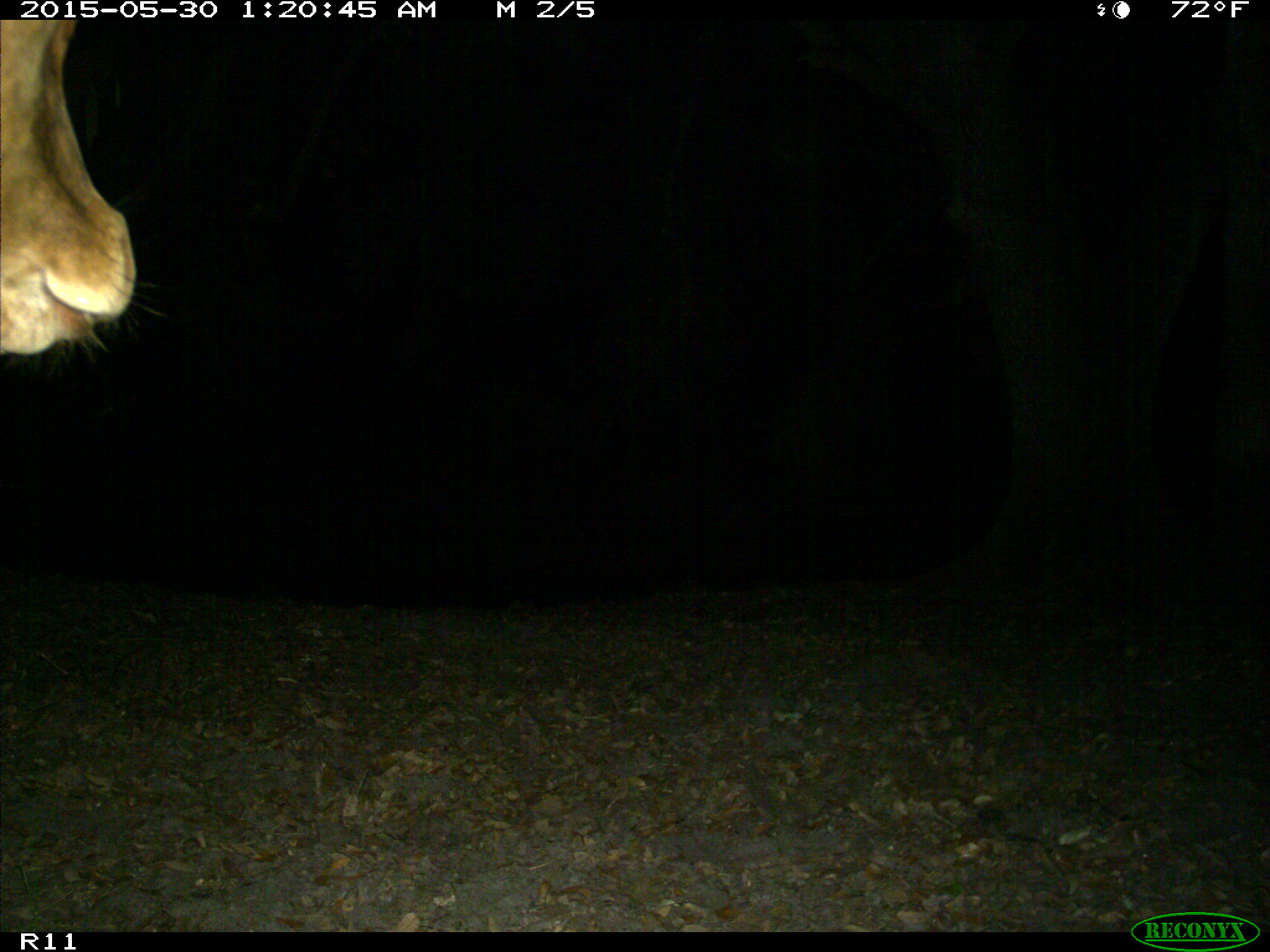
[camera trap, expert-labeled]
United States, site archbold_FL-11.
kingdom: Animalia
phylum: Chordata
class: Mammalia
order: Artiodactyla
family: Bovidae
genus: Bos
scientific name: Bos taurus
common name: domestic cow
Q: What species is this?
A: Bos taurus (domestic cow).